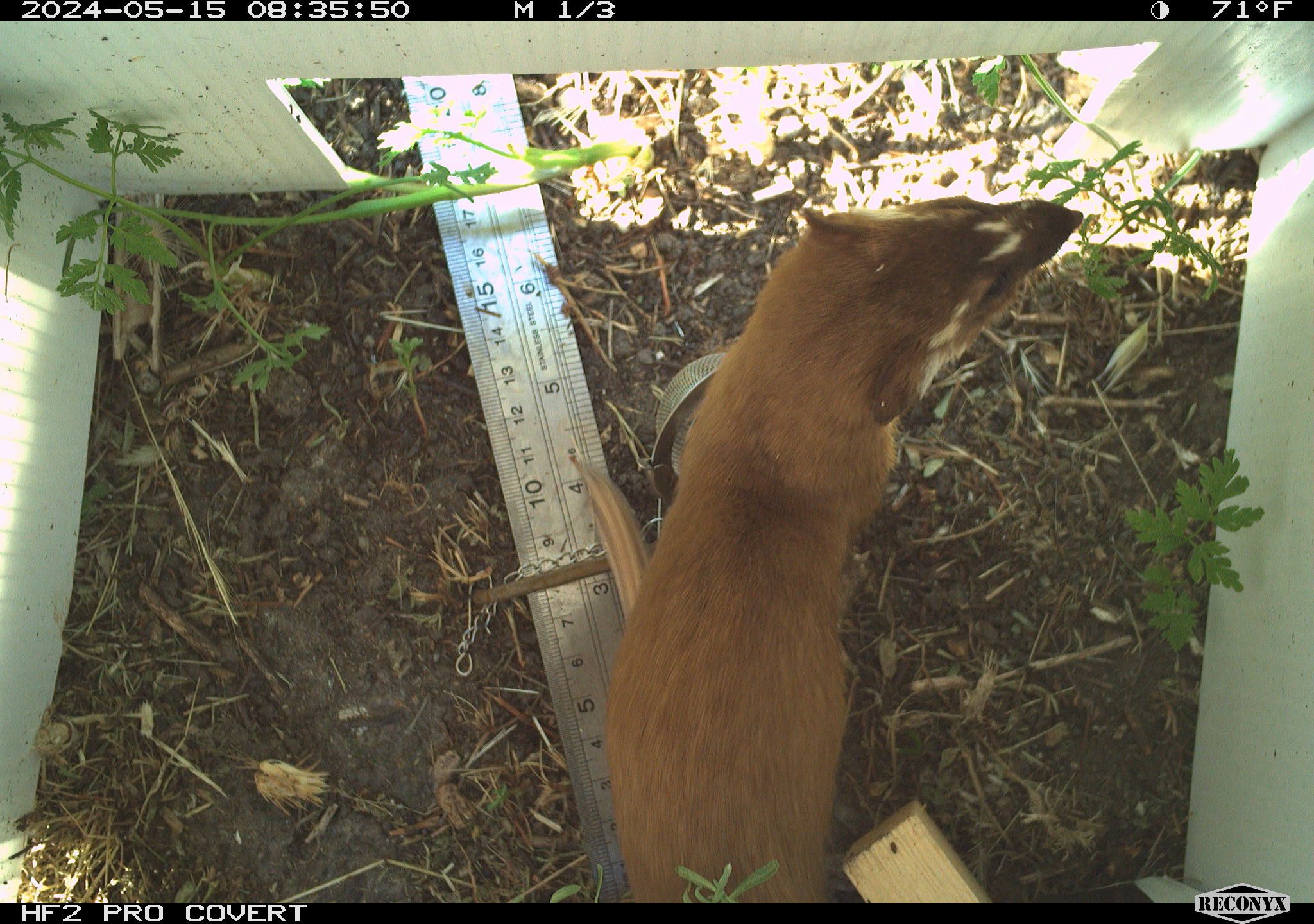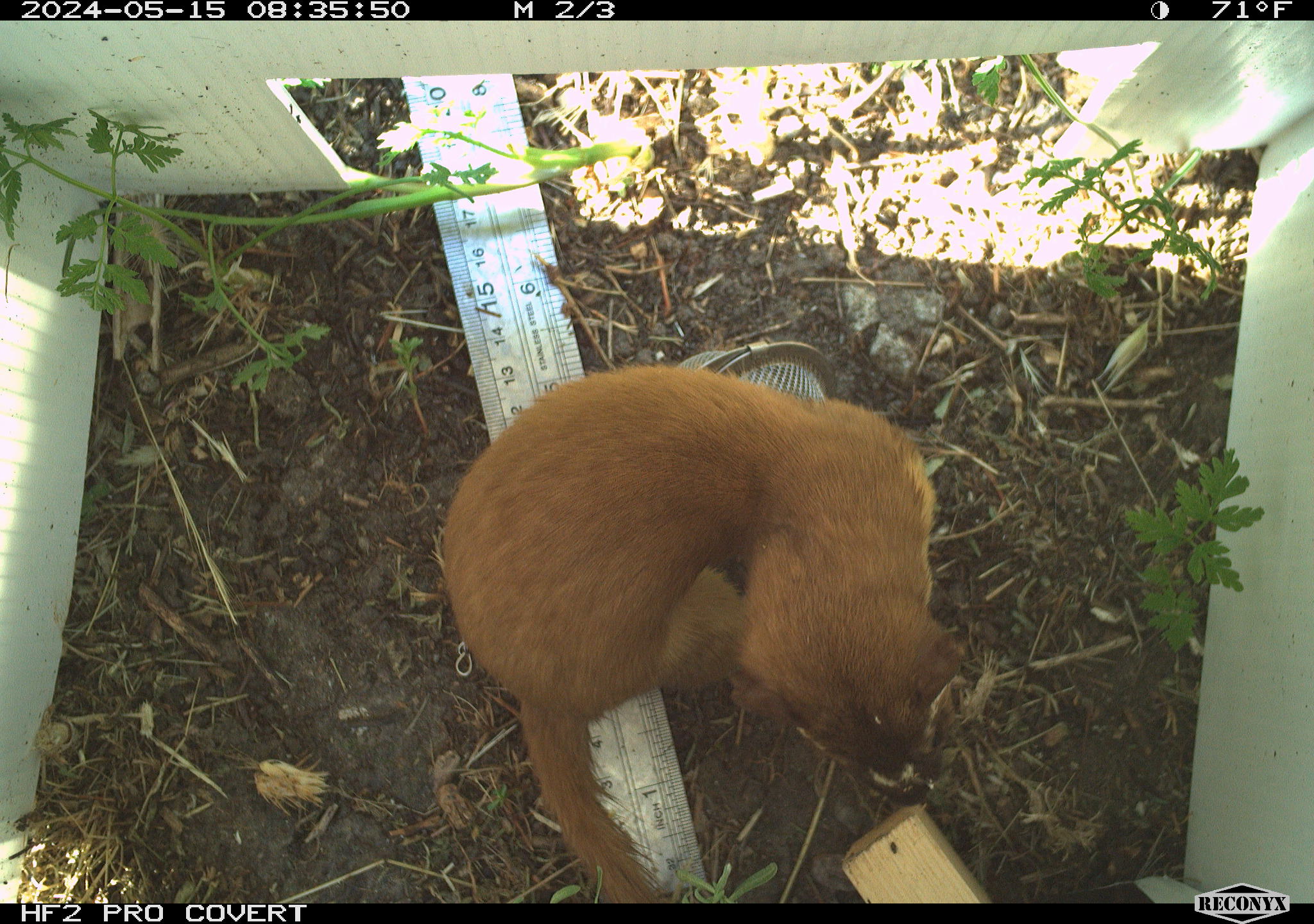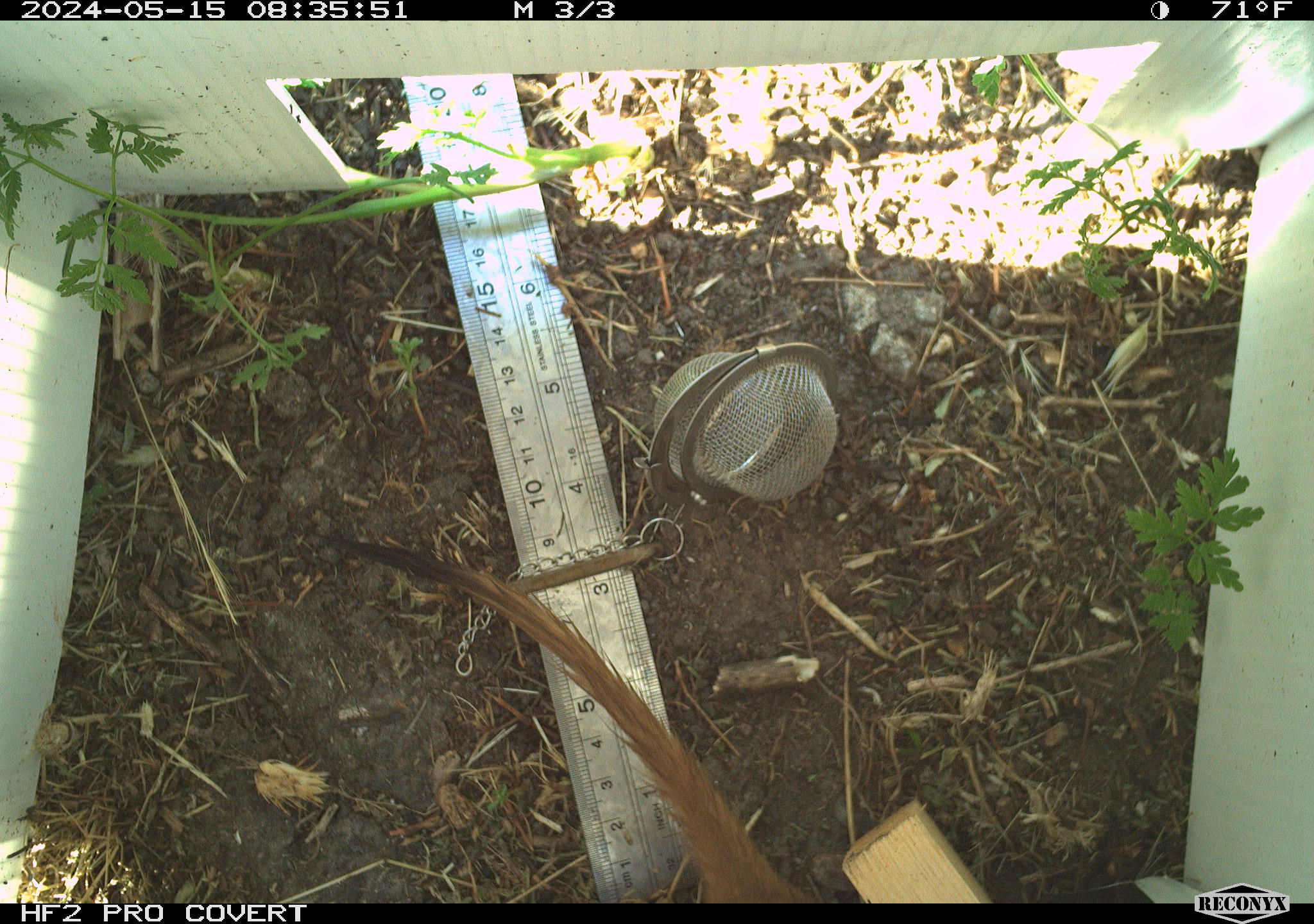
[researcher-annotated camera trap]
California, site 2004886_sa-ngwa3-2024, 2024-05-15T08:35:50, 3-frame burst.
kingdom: Animalia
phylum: Chordata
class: Mammalia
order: Carnivora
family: Mustelidae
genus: Neogale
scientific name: Neogale frenata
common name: long-tailed weasel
Long-tailed weasel (Neogale frenata).